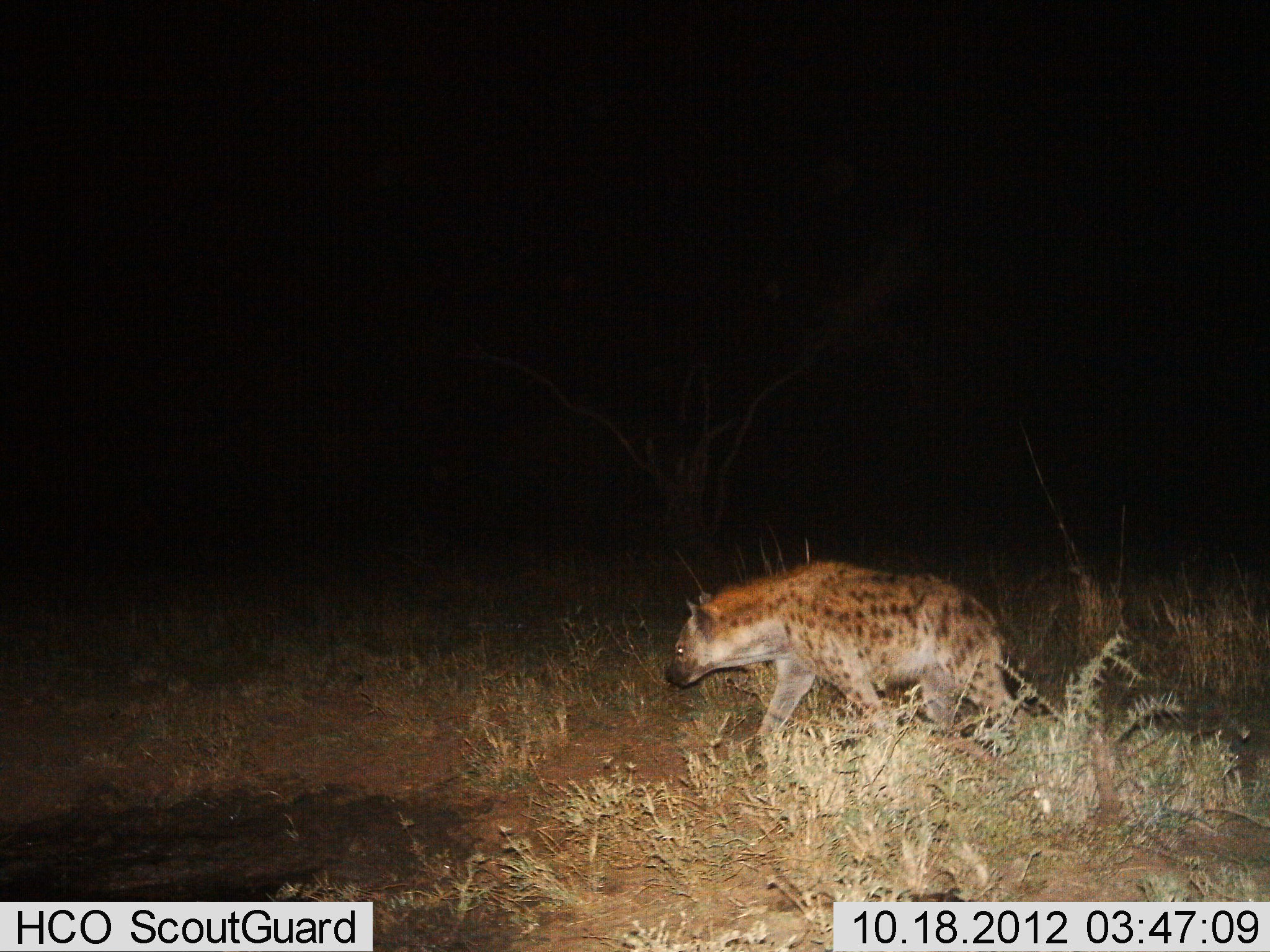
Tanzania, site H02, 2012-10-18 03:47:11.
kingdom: Animalia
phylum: Chordata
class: Mammalia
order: Carnivora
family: Hyaenidae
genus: Crocuta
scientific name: Crocuta crocuta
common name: spotted hyena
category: hyenaspotted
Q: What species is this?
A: Hyenaspotted (spotted hyena) (Crocuta crocuta).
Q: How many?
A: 1.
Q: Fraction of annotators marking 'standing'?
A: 10%.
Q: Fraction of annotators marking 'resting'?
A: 0%.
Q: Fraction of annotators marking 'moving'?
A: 80%.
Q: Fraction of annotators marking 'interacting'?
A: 10%.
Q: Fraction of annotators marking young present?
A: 0%.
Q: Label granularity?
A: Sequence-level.